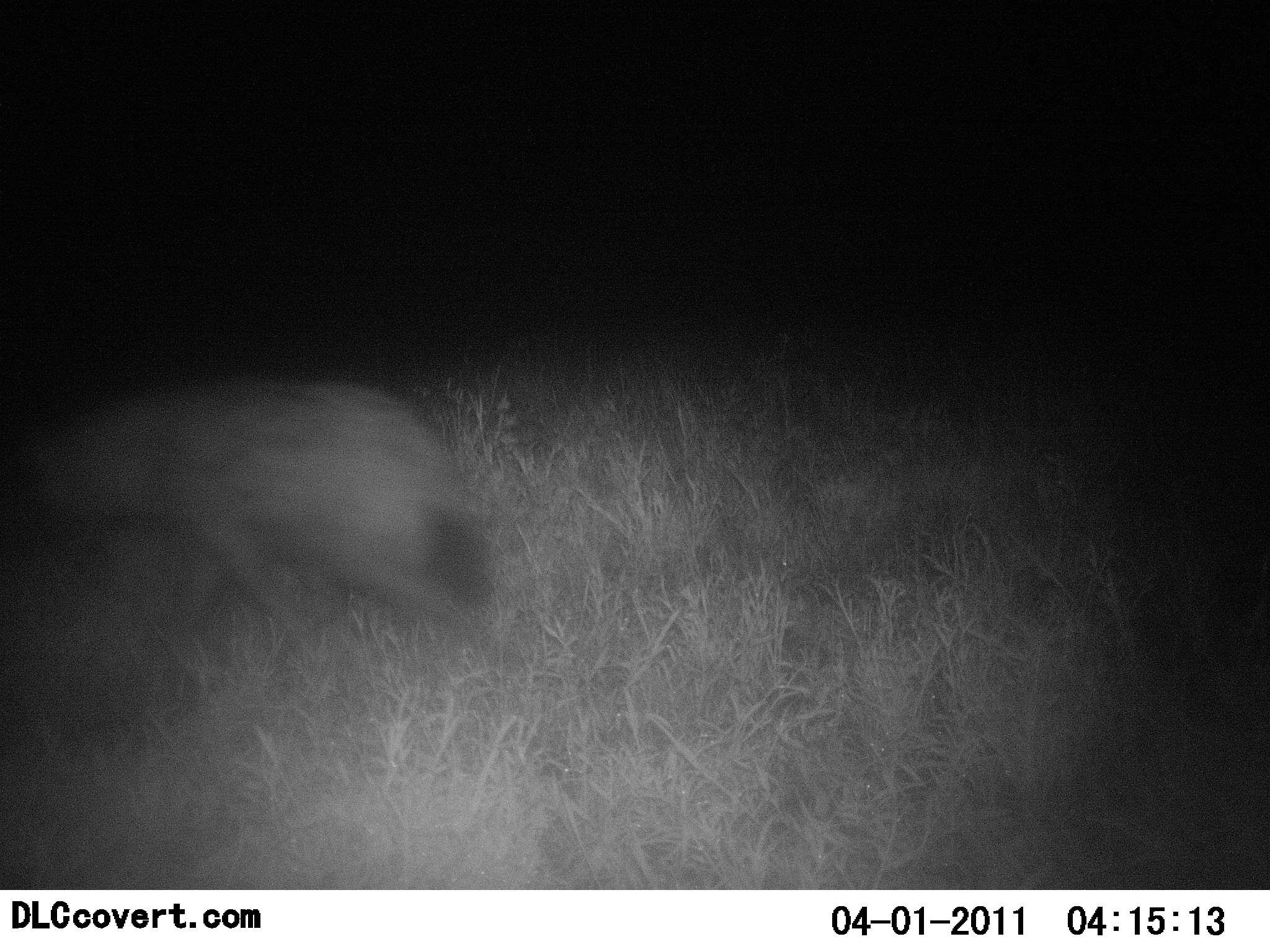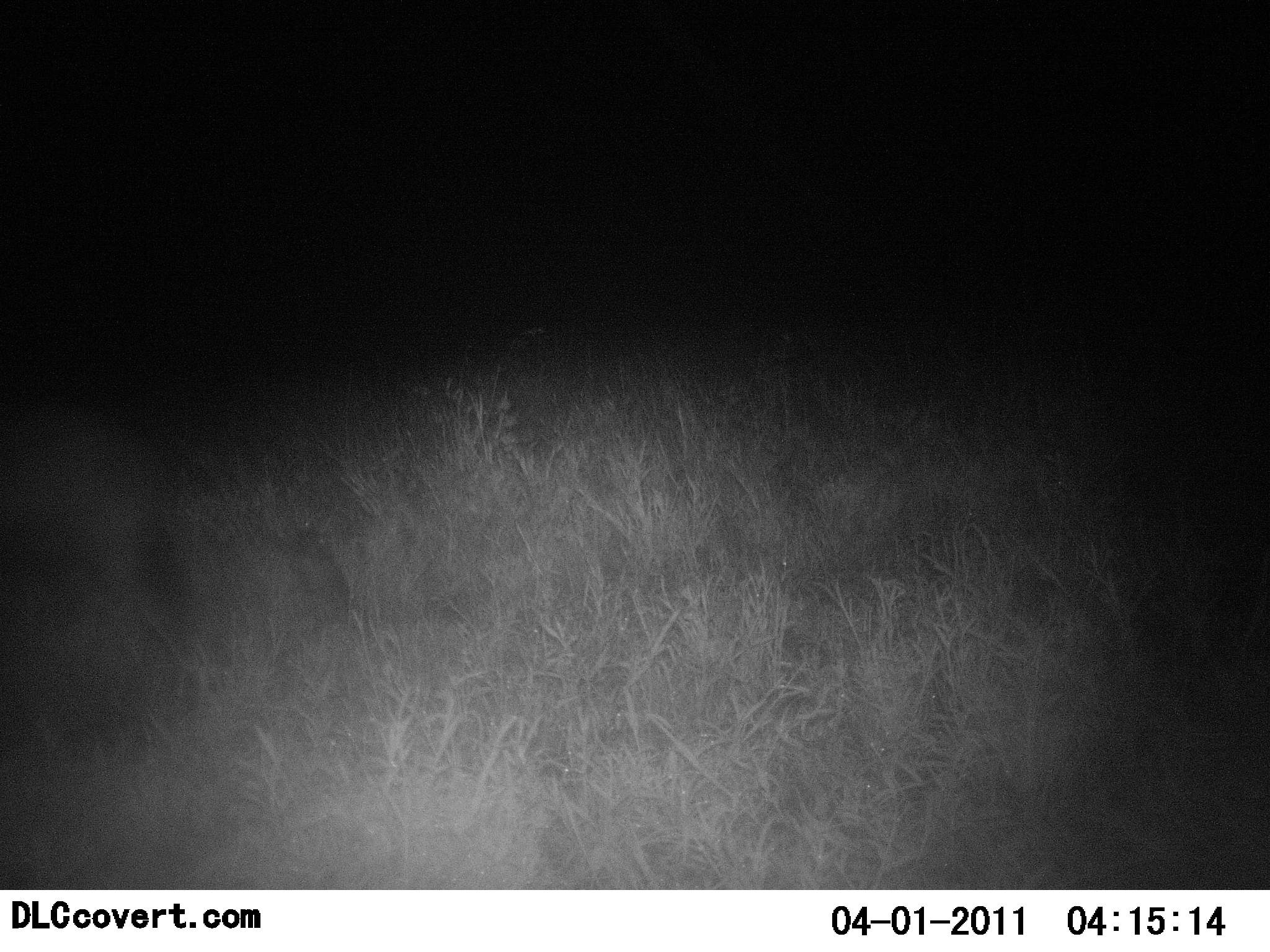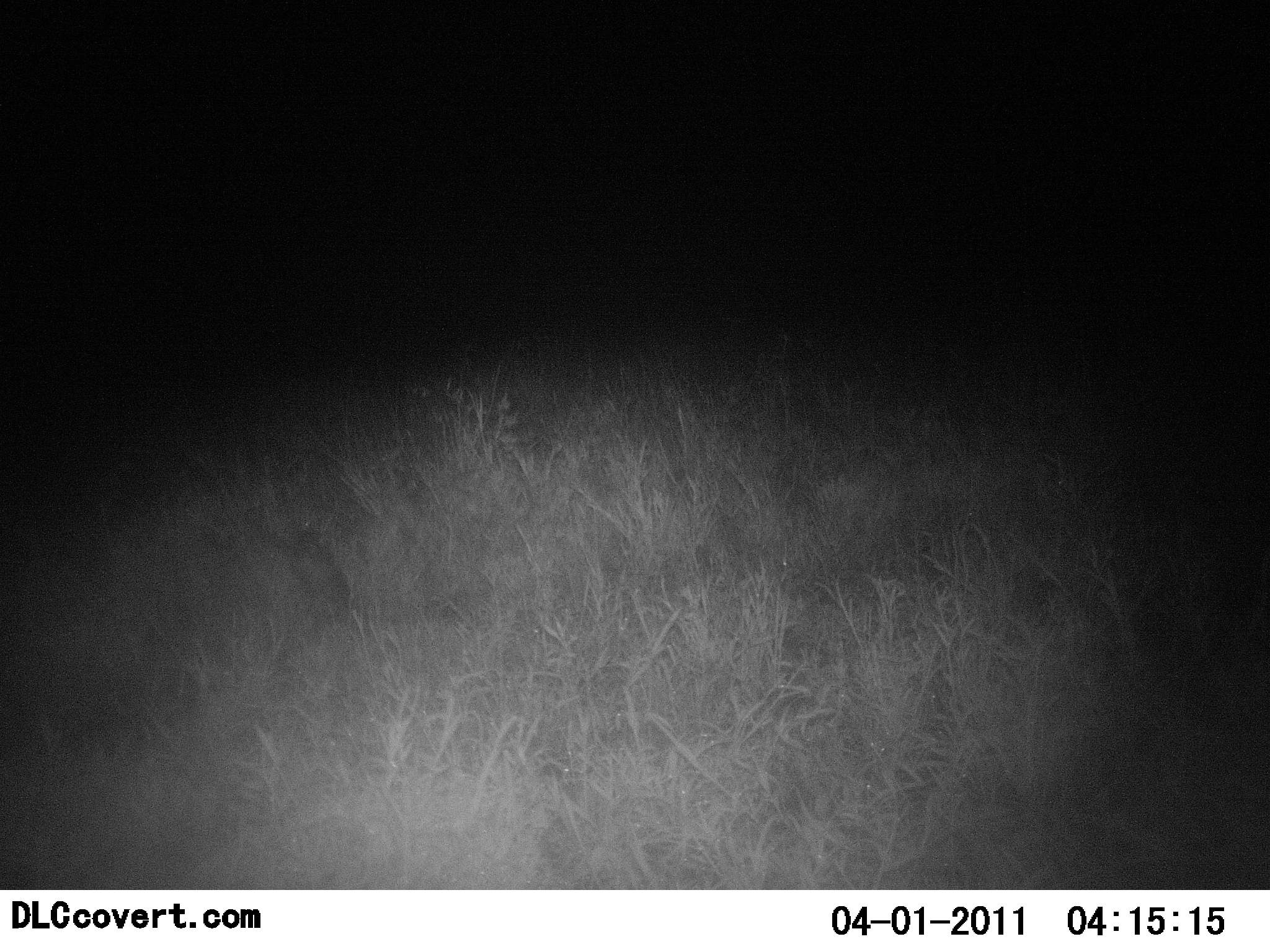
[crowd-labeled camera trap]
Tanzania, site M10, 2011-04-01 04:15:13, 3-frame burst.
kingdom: Animalia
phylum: Chordata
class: Mammalia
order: Carnivora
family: Hyaenidae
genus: Crocuta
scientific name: Crocuta crocuta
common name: spotted hyena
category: hyenaspotted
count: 1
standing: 0%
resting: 0%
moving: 100%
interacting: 0%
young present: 0%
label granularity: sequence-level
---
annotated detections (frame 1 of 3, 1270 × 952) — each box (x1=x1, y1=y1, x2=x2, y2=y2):
animal: (x1=34, y1=364, x2=493, y2=693)